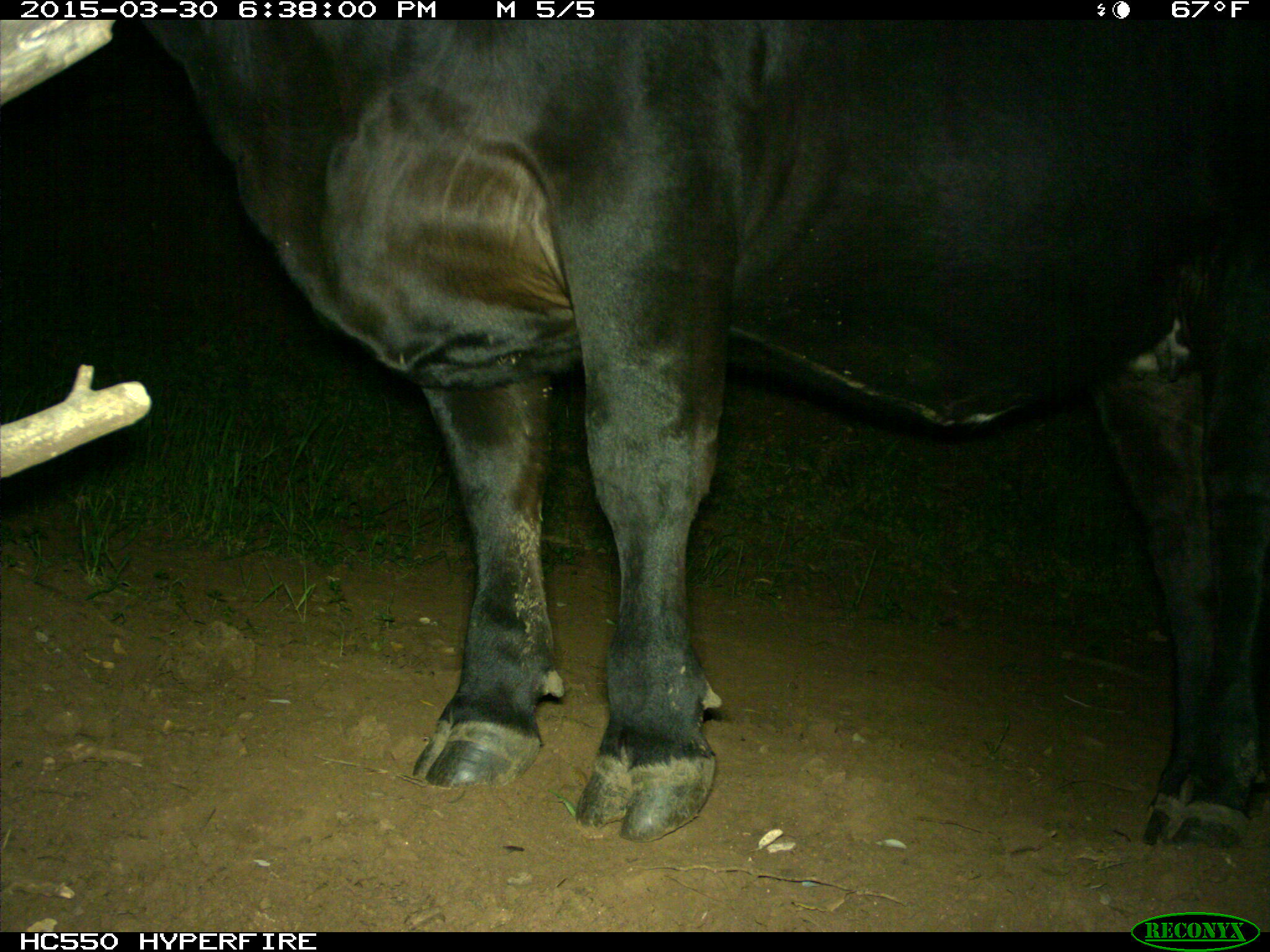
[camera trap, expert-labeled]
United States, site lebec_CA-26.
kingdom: Animalia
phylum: Chordata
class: Mammalia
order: Artiodactyla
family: Bovidae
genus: Bos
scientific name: Bos taurus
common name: domestic cow